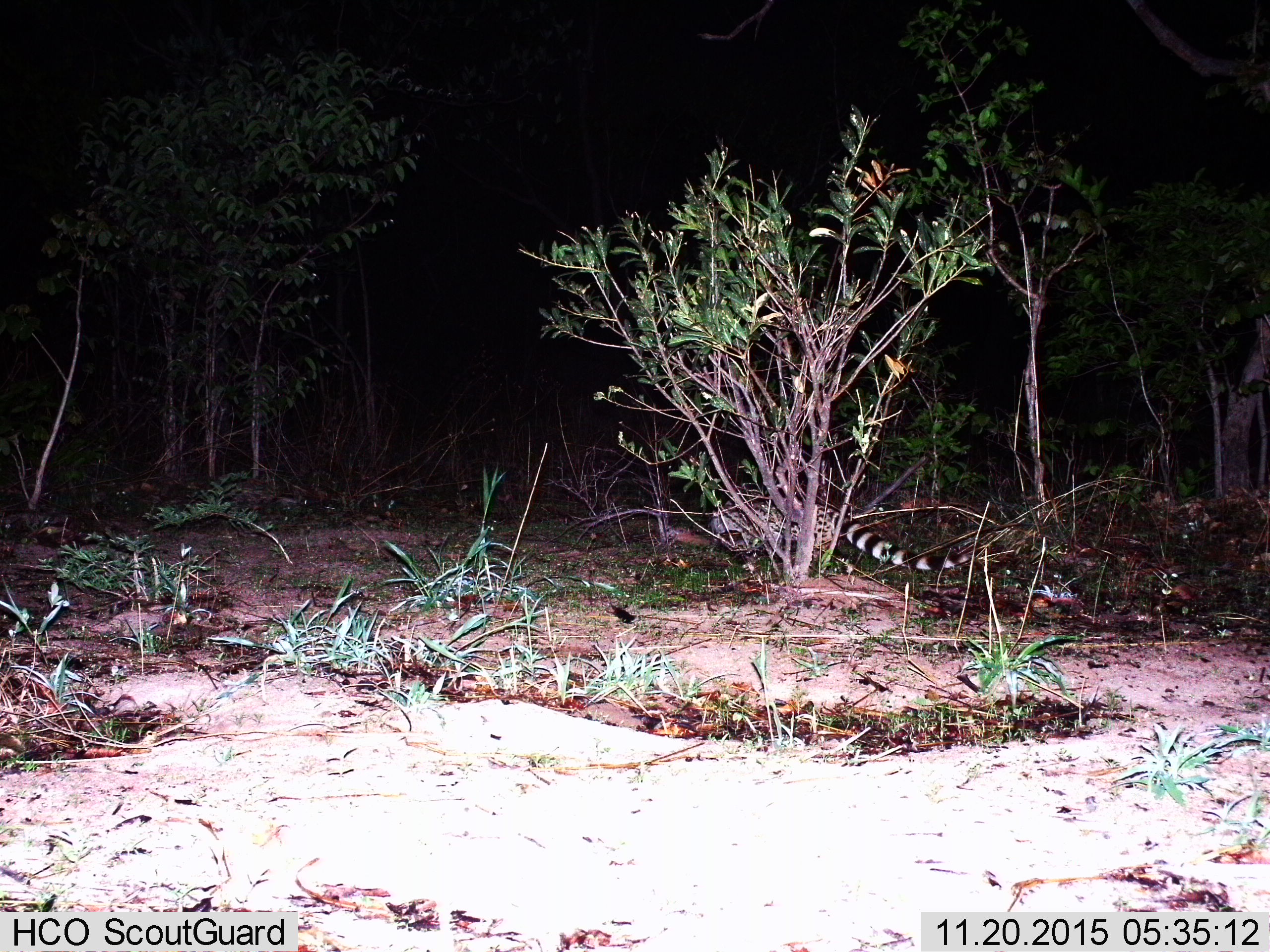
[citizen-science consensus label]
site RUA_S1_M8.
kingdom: Animalia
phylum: Chordata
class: Mammalia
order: Carnivora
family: Viverridae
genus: Genetta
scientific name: Genetta genetta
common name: small-spotted genet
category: genetcommonsmallspotted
Genetcommonsmallspotted (small-spotted genet) (Genetta genetta), count 1. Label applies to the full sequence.